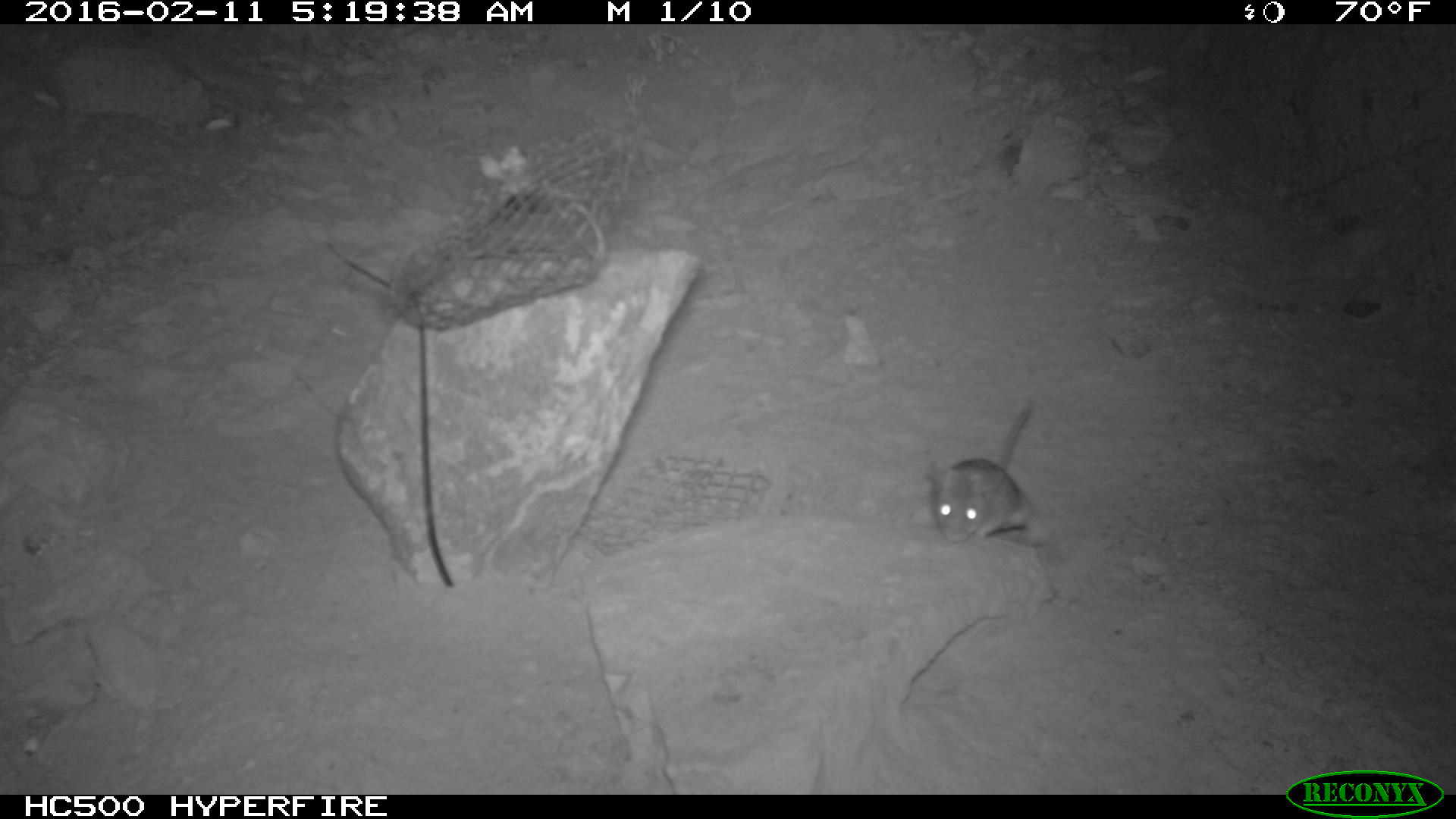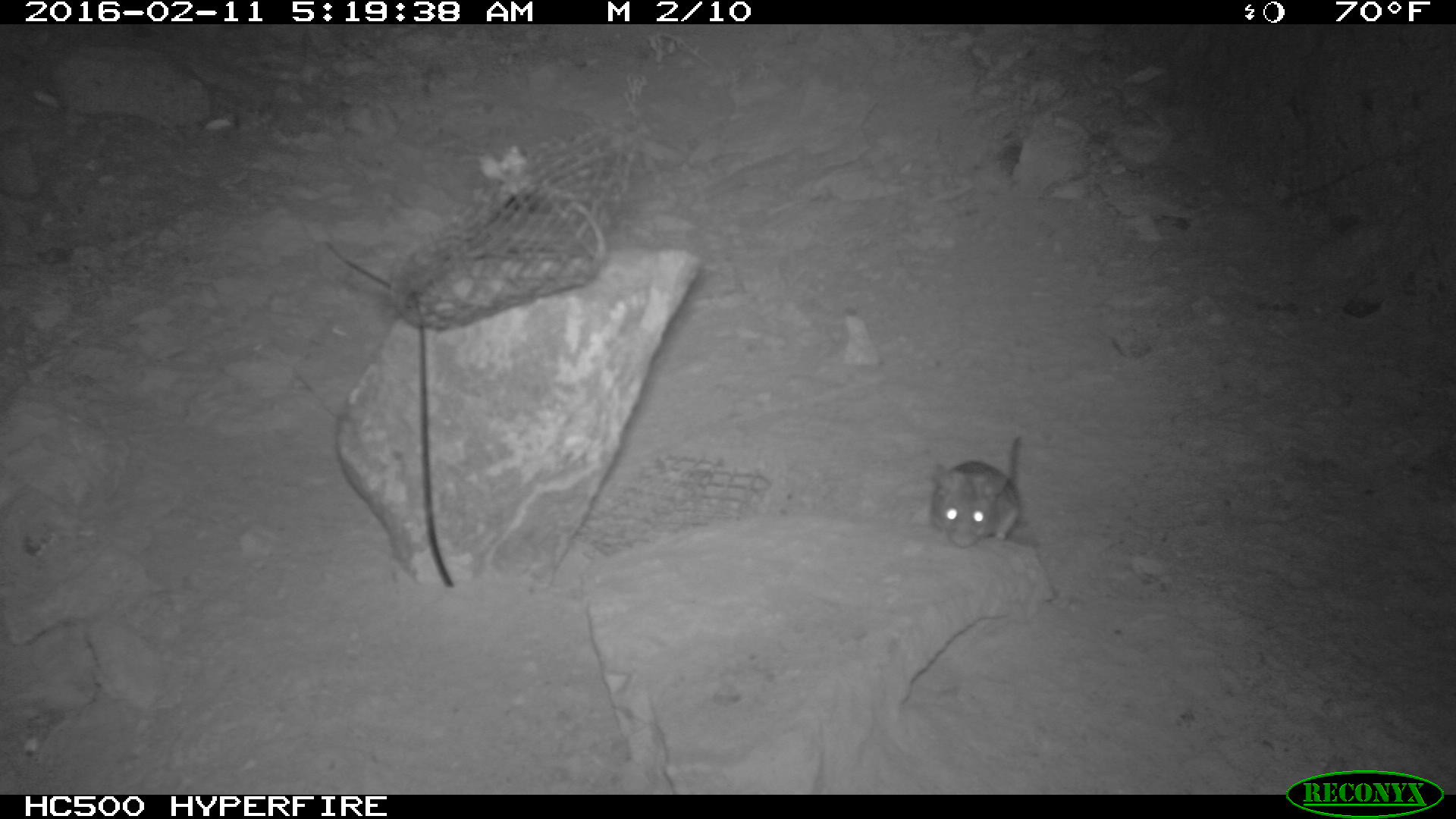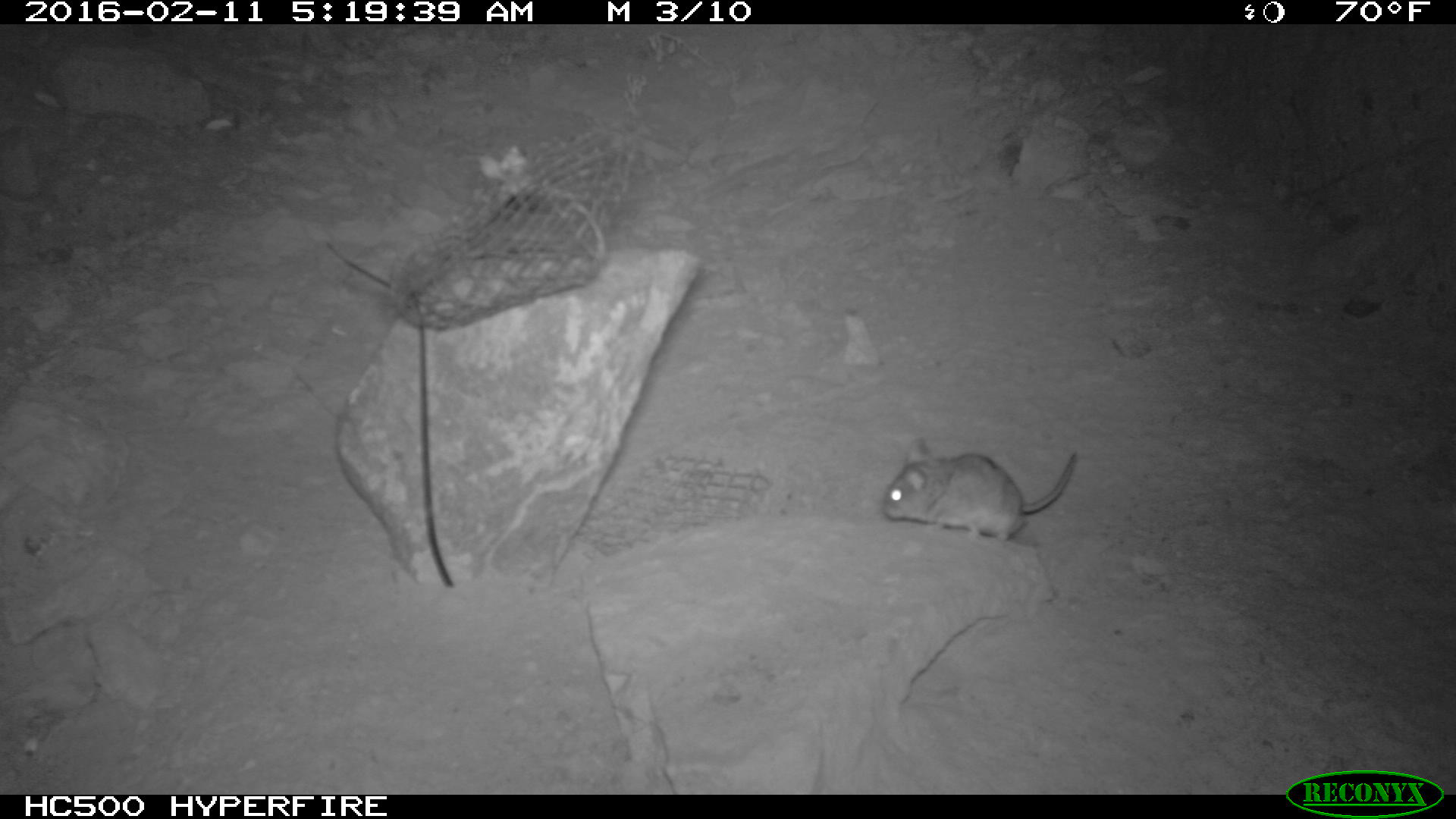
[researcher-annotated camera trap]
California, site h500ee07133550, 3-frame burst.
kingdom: Animalia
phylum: Chordata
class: Mammalia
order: Rodentia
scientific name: Rodentia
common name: rodent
Rodent (Rodentia).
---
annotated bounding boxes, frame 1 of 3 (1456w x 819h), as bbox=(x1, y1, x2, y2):
rodent: bbox=(927, 396, 1040, 546)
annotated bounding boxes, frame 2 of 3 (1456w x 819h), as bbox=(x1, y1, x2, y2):
rodent: bbox=(929, 435, 1023, 546)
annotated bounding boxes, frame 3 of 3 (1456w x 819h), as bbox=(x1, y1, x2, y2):
rodent: bbox=(879, 435, 1075, 546)